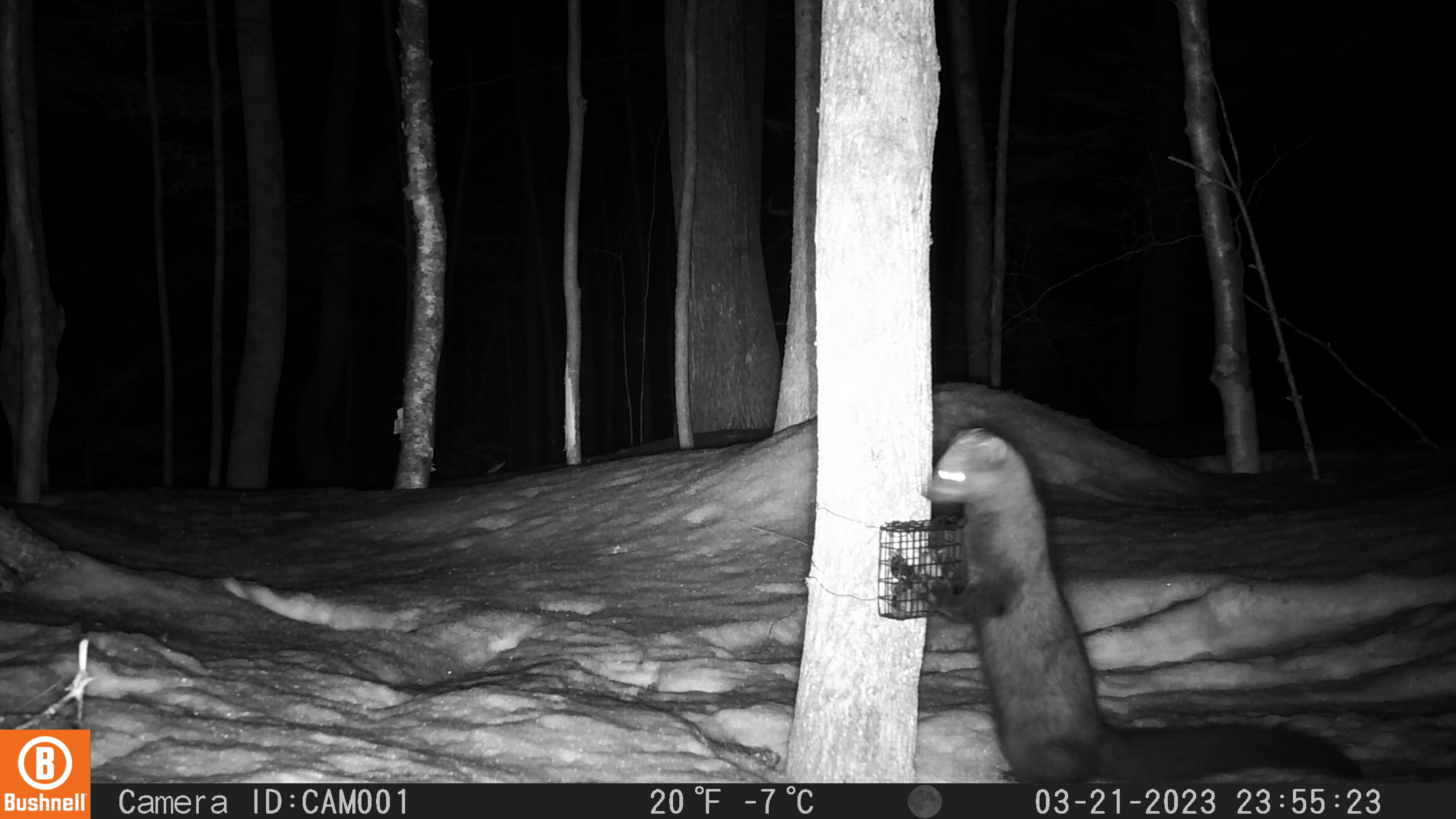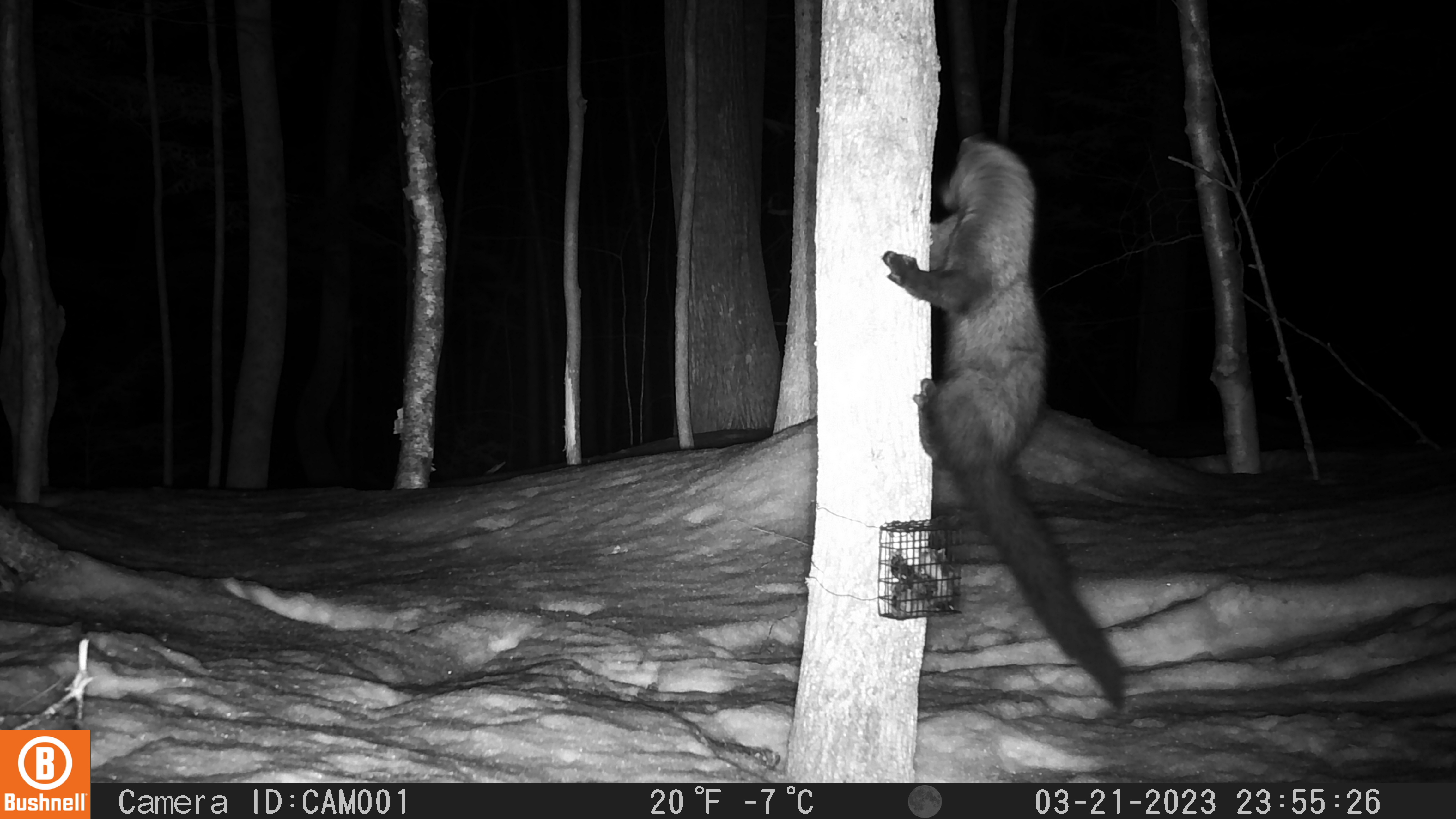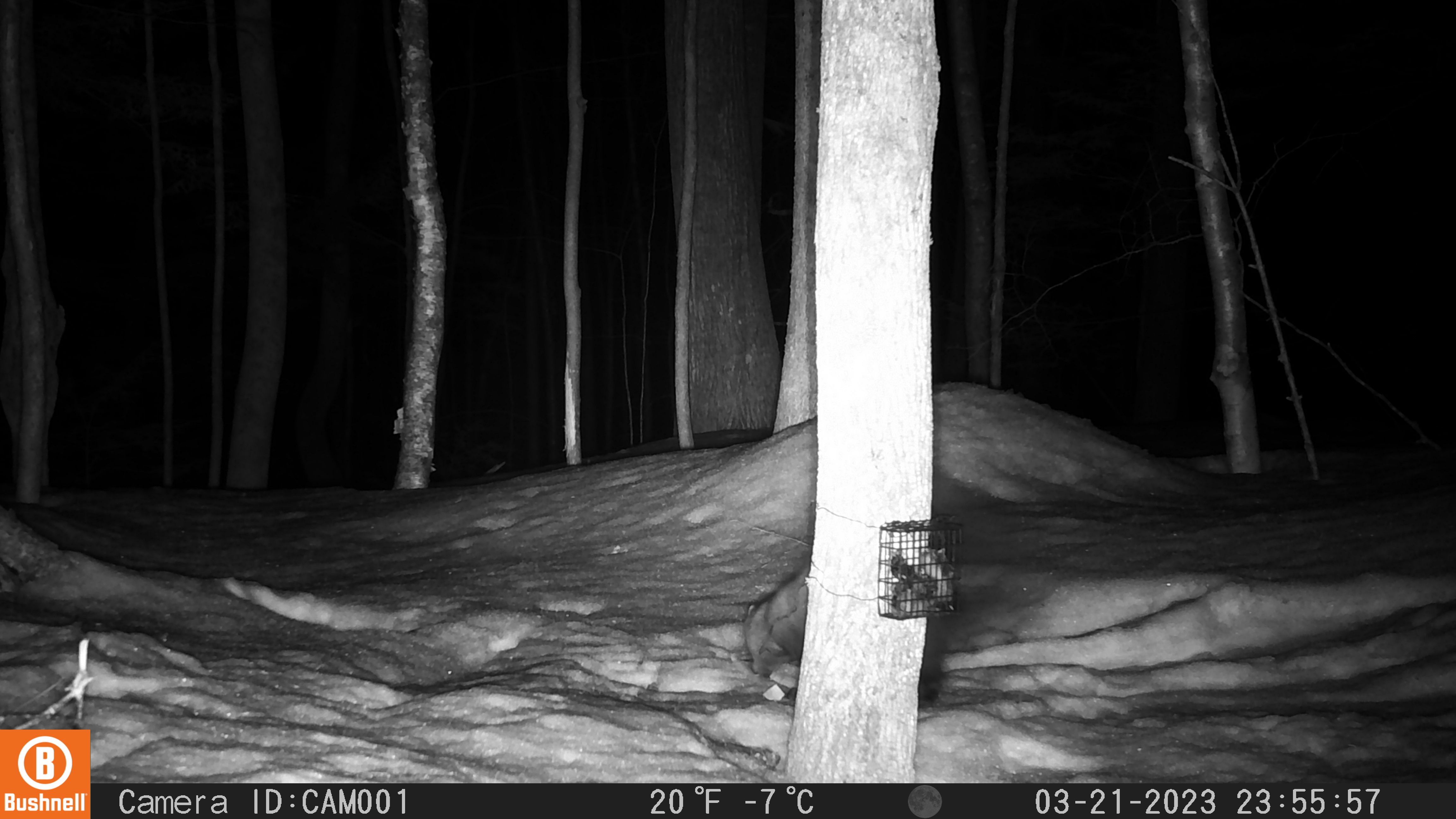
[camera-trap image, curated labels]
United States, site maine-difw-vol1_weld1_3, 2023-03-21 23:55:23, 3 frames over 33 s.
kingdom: Animalia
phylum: Chordata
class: Mammalia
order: Carnivora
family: Mustelidae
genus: Pekania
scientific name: Pekania pennanti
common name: fisher